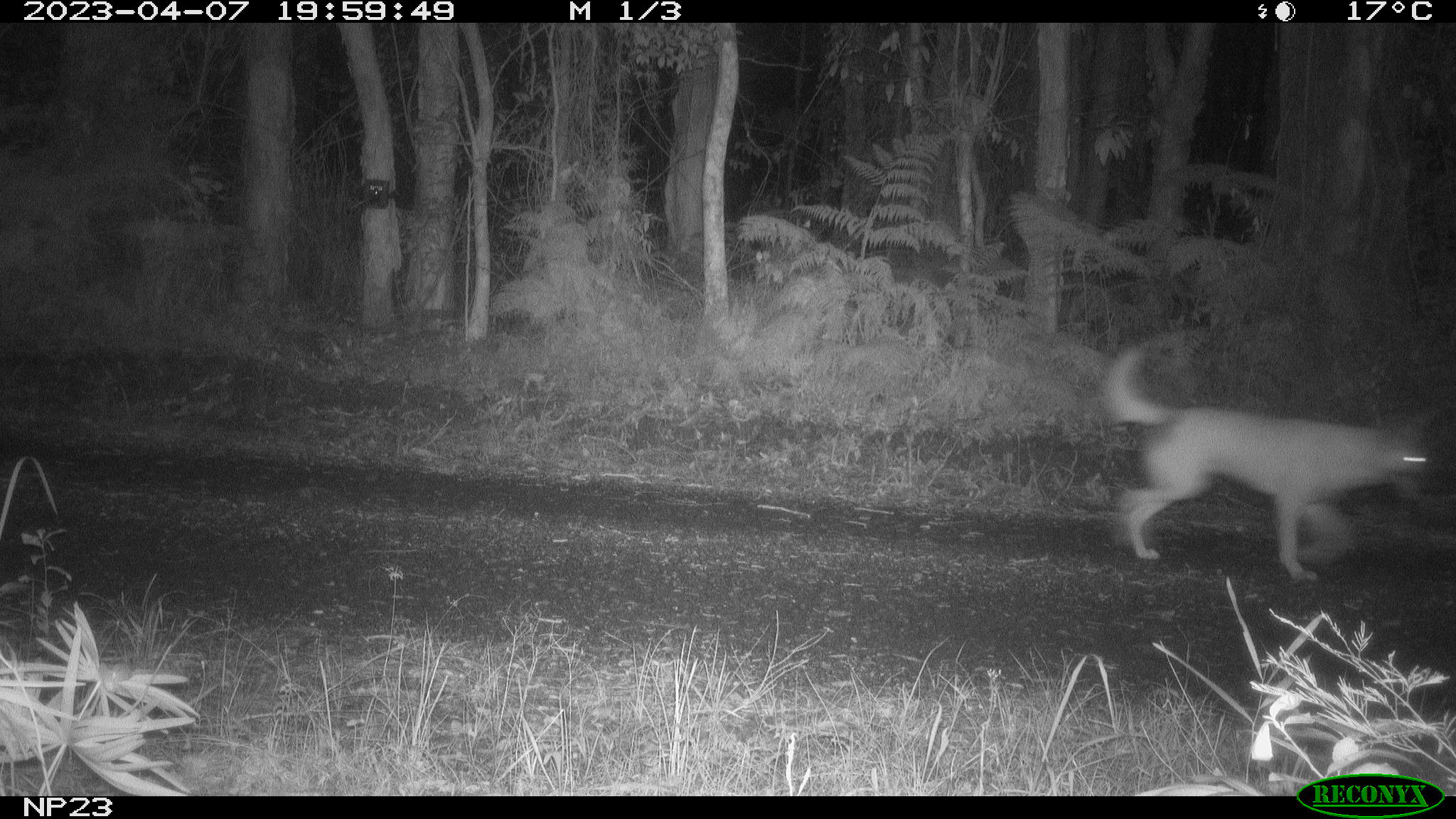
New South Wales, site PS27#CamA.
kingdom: Animalia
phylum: Chordata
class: Mammalia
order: Carnivora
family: Canidae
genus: Canis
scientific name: Canis familiaris dingo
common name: dingo